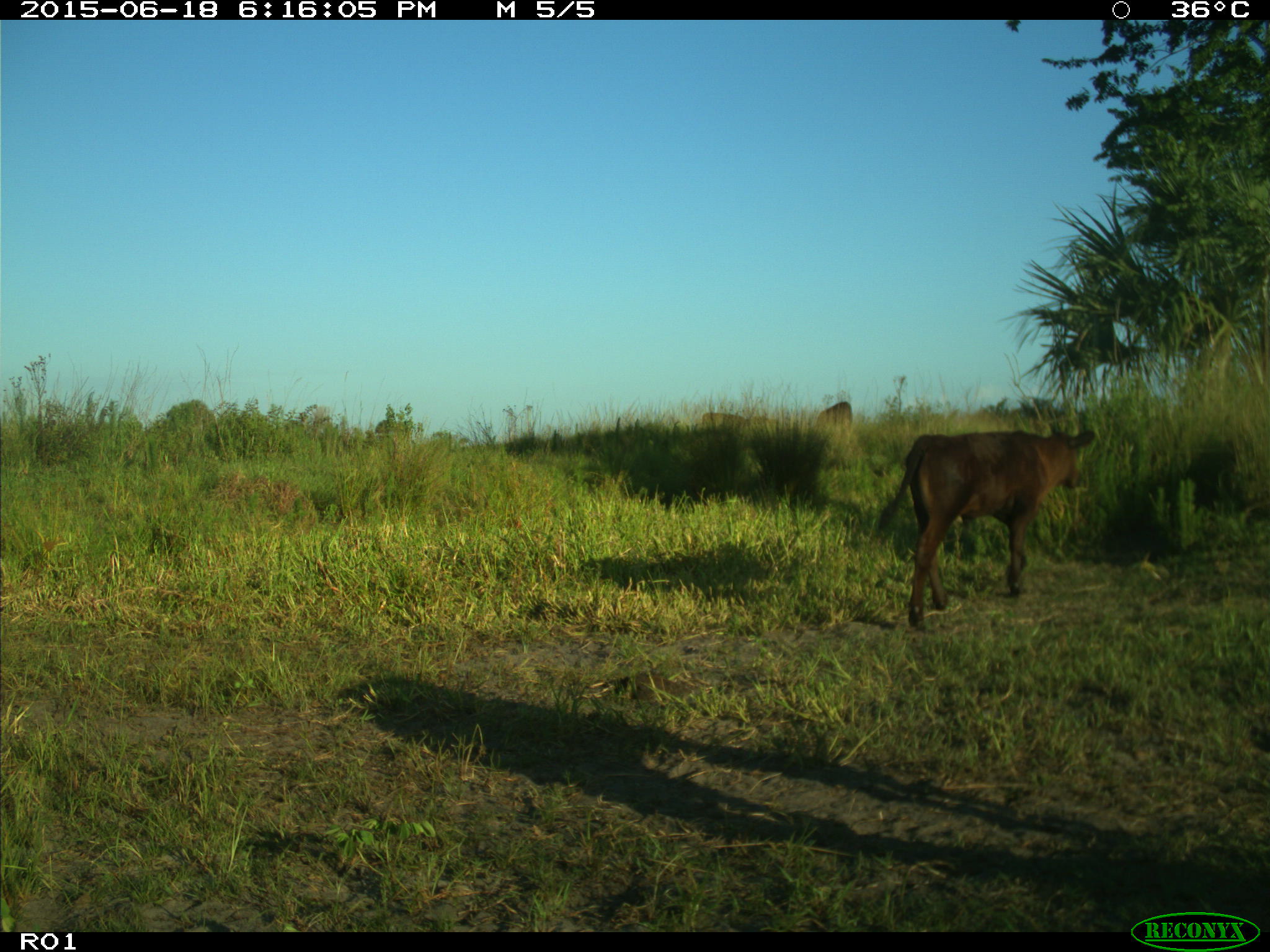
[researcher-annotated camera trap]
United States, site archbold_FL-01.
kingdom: Animalia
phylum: Chordata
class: Mammalia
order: Artiodactyla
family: Bovidae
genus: Bos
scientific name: Bos taurus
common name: domestic cow